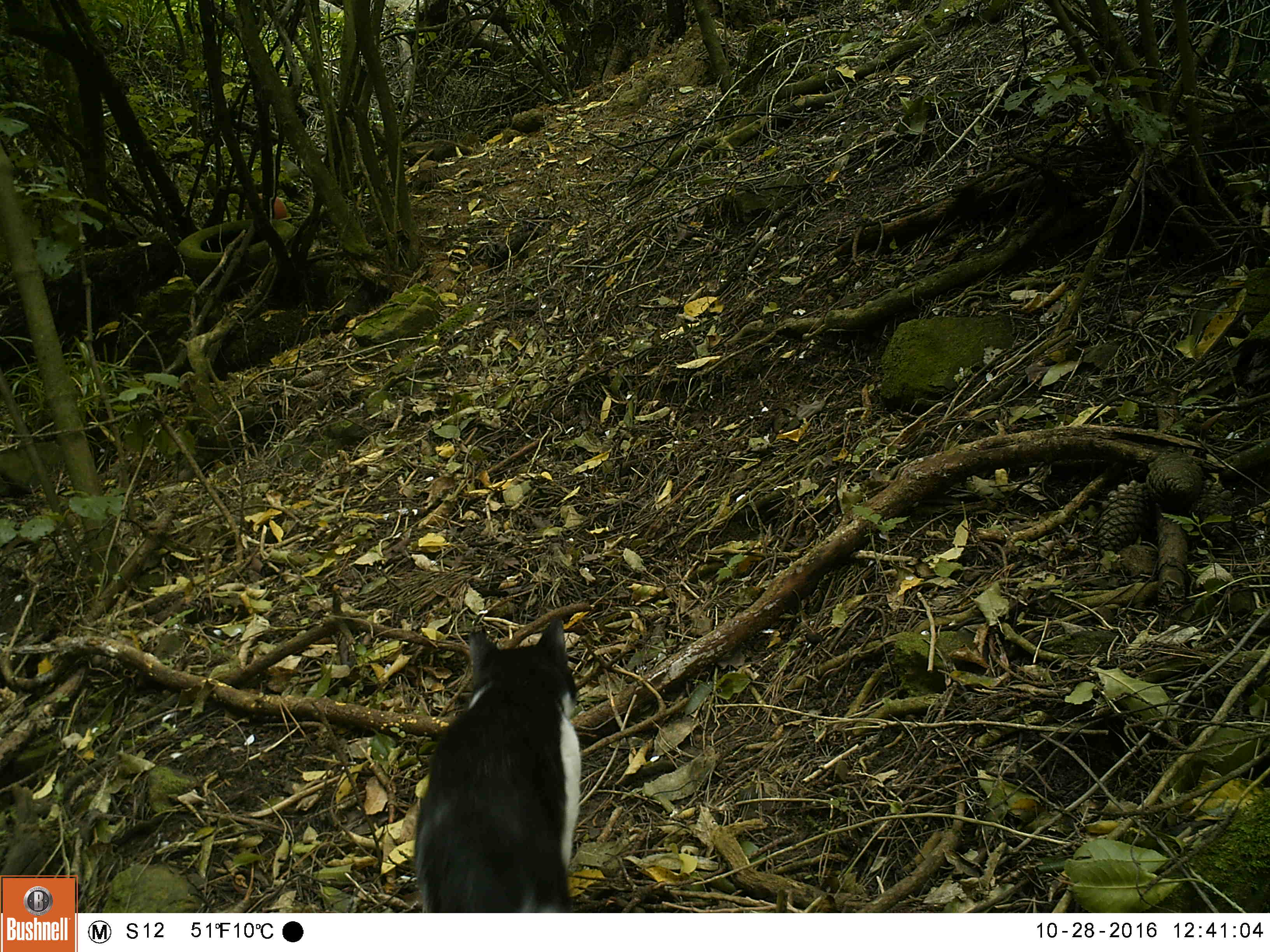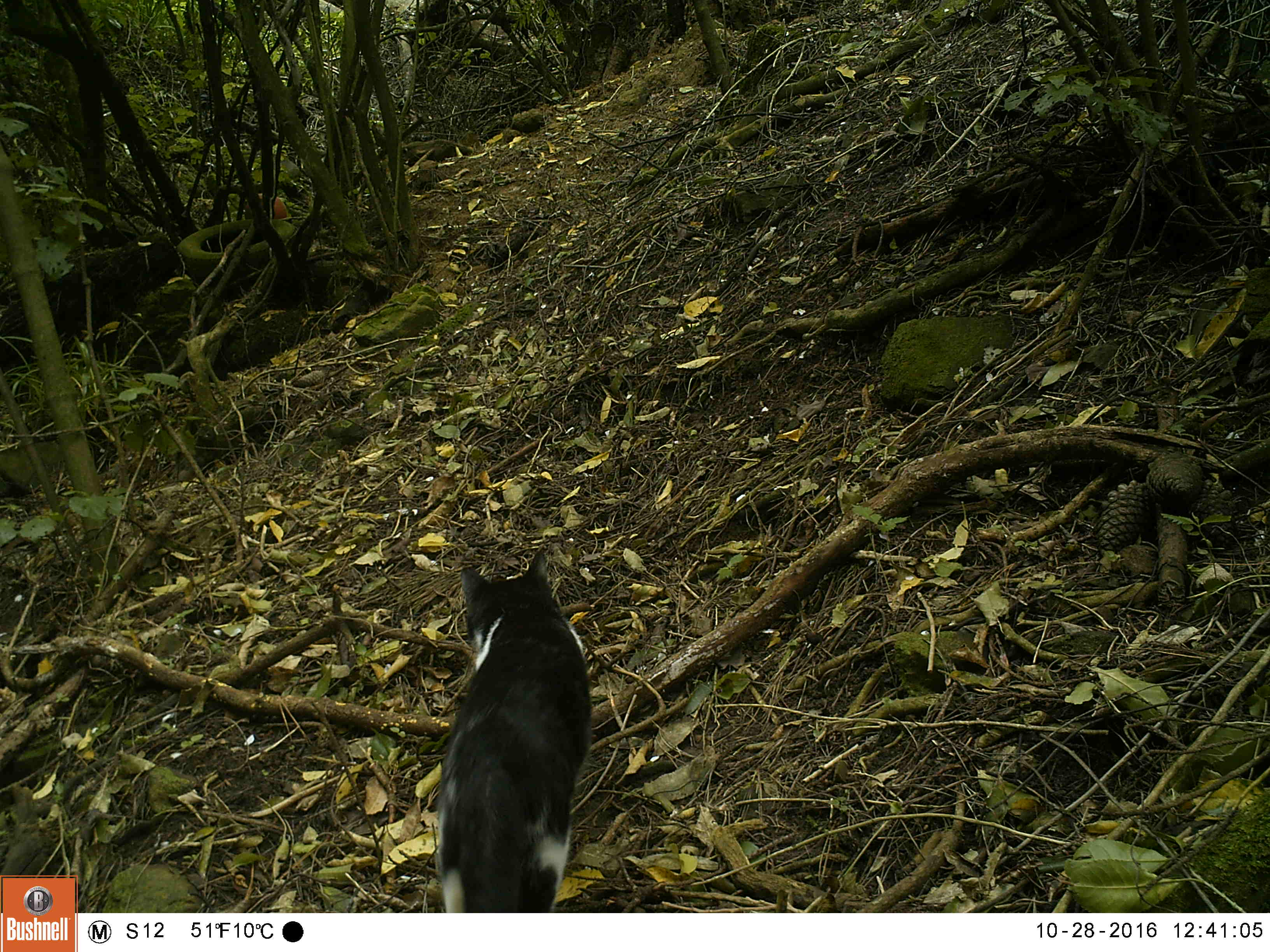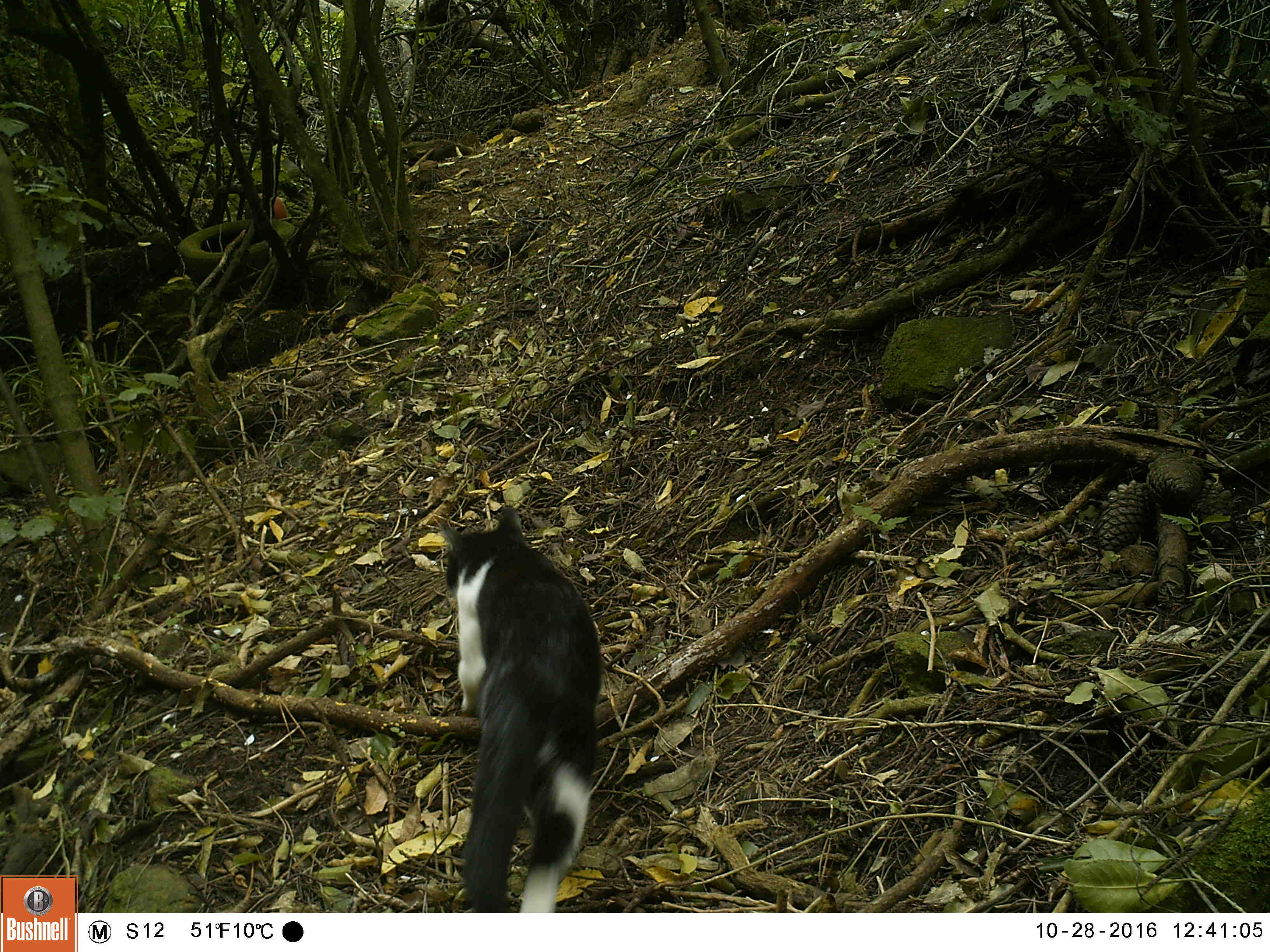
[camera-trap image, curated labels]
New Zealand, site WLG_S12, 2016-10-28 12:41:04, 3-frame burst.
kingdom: Animalia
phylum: Chordata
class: Mammalia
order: Carnivora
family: Felidae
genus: Felis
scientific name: Felis catus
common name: domestic cat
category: cat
Cat (domestic cat) (Felis catus).